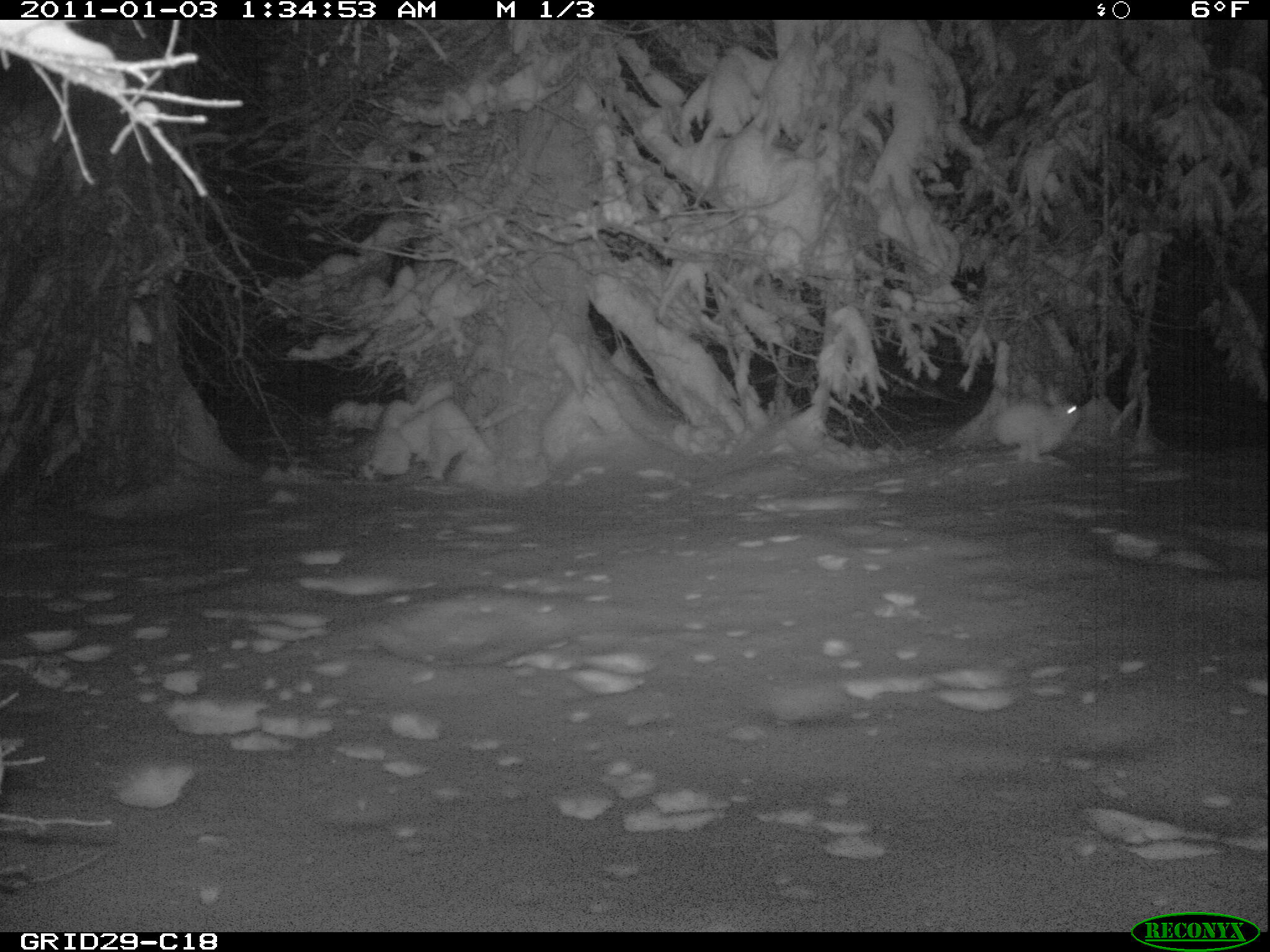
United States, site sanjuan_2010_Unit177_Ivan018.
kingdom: Animalia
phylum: Chordata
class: Mammalia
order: Lagomorpha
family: Leporidae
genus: Lepus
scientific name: Lepus americanus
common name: snowshoe hare